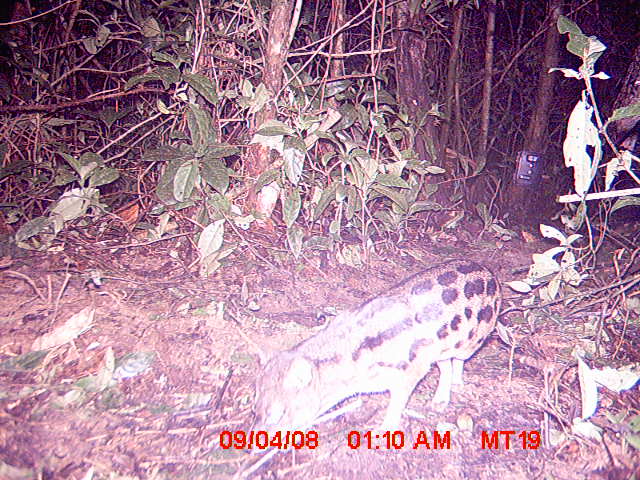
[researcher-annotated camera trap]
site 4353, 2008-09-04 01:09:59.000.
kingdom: Animalia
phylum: Chordata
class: Aves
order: Cuculiformes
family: Cuculidae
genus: Coua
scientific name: Coua serriana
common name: red-breasted coua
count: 1